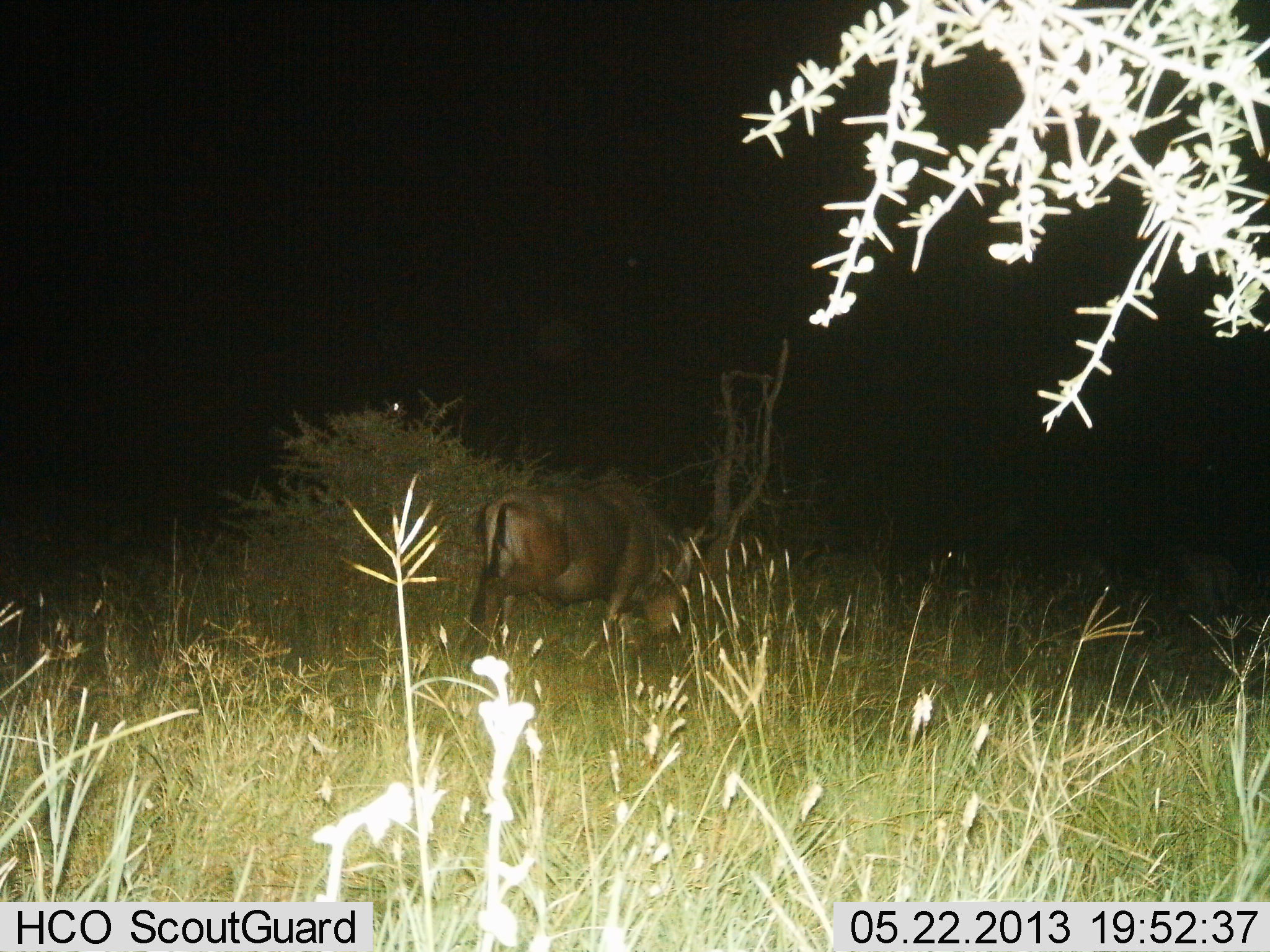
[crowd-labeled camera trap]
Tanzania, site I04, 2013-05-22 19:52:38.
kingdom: Animalia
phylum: Chordata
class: Mammalia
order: Artiodactyla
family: Bovidae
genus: Connochaetes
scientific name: Connochaetes taurinus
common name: blue wildebeest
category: wildebeest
Wildebeest (blue wildebeest) (Connochaetes taurinus), count 1. Behavior (volunteer vote fractions): standing 39%, resting 9%, moving 39%, interacting 0%. Young present (vote fraction): 0%. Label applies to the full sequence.